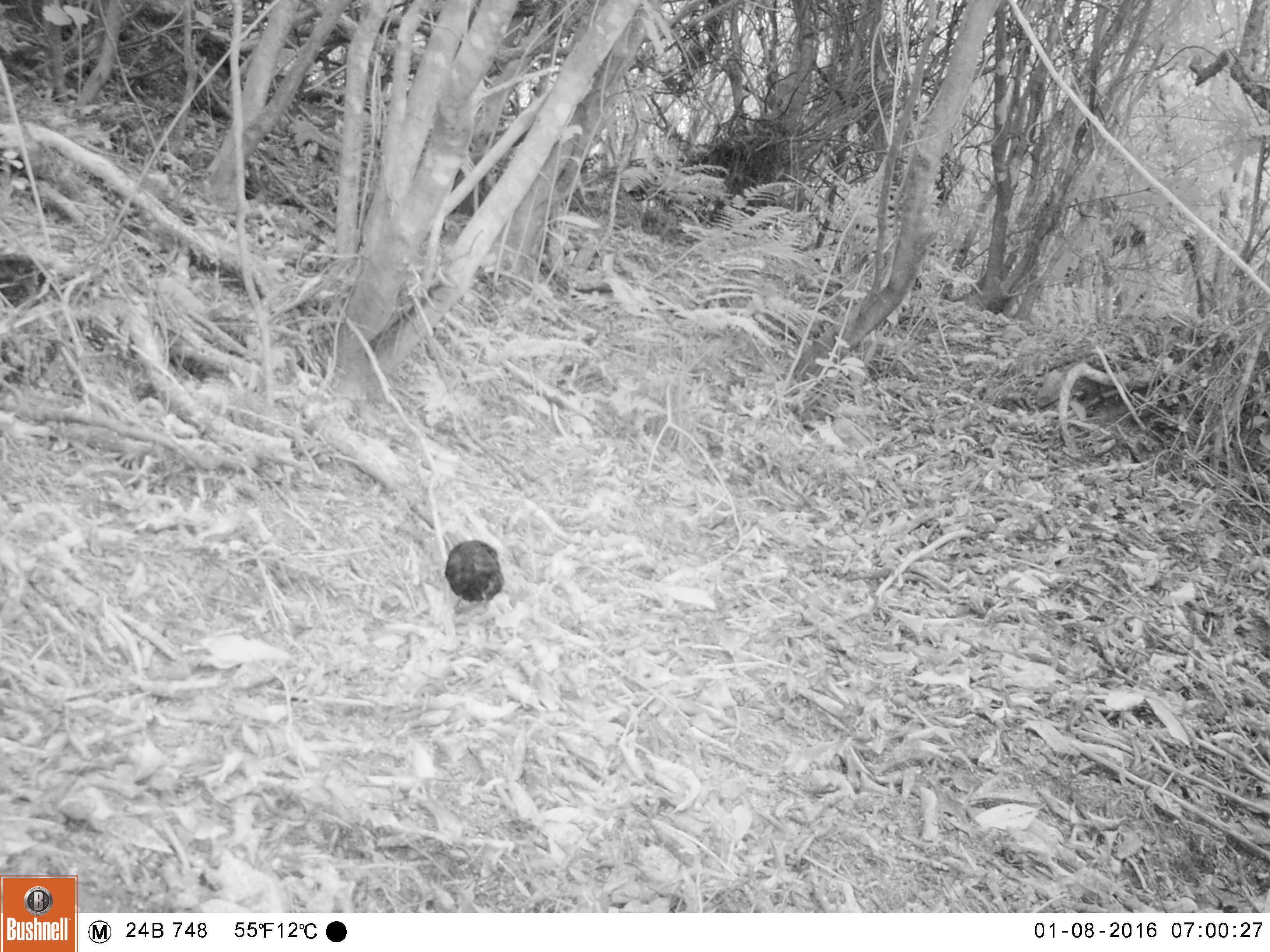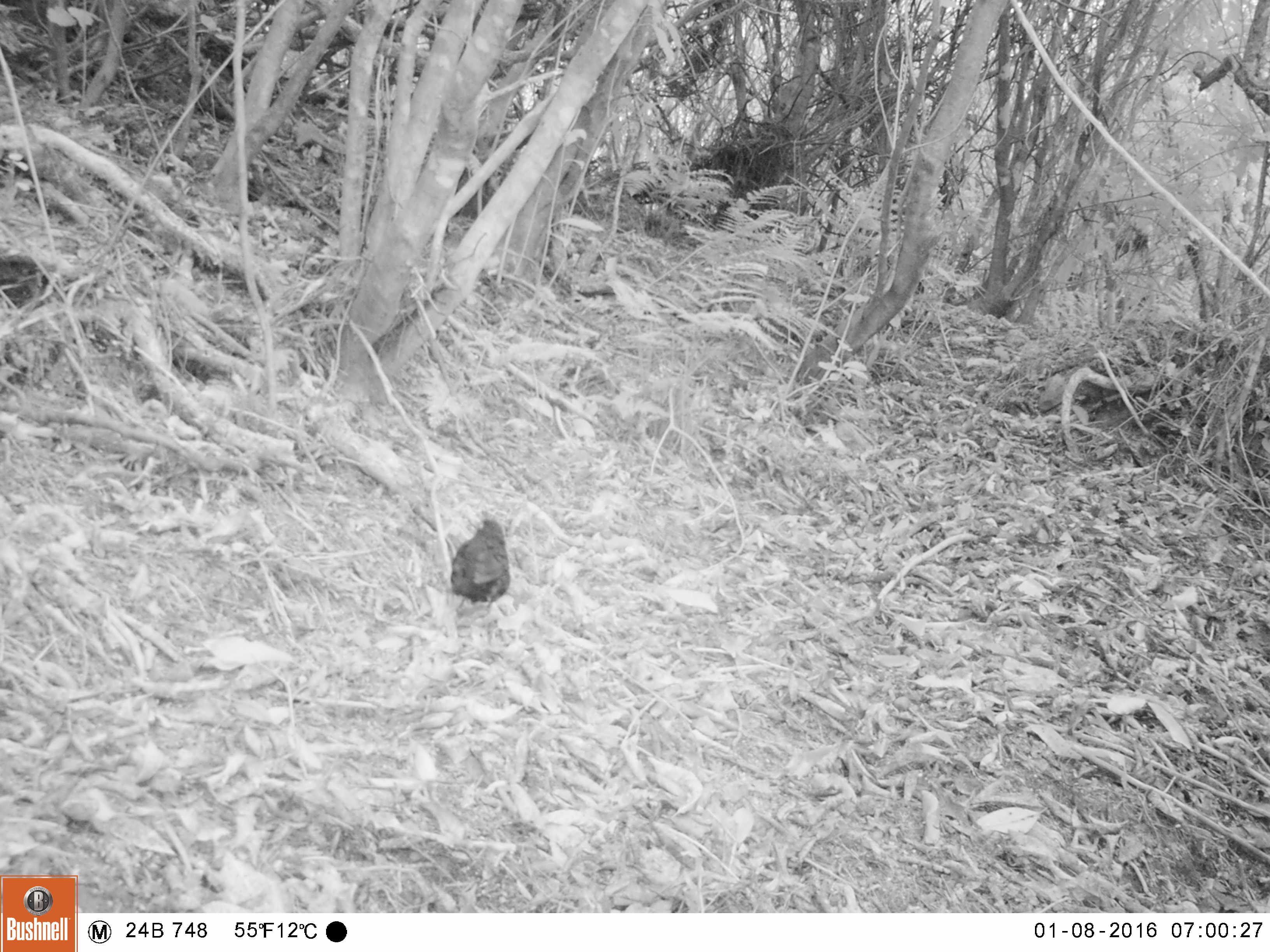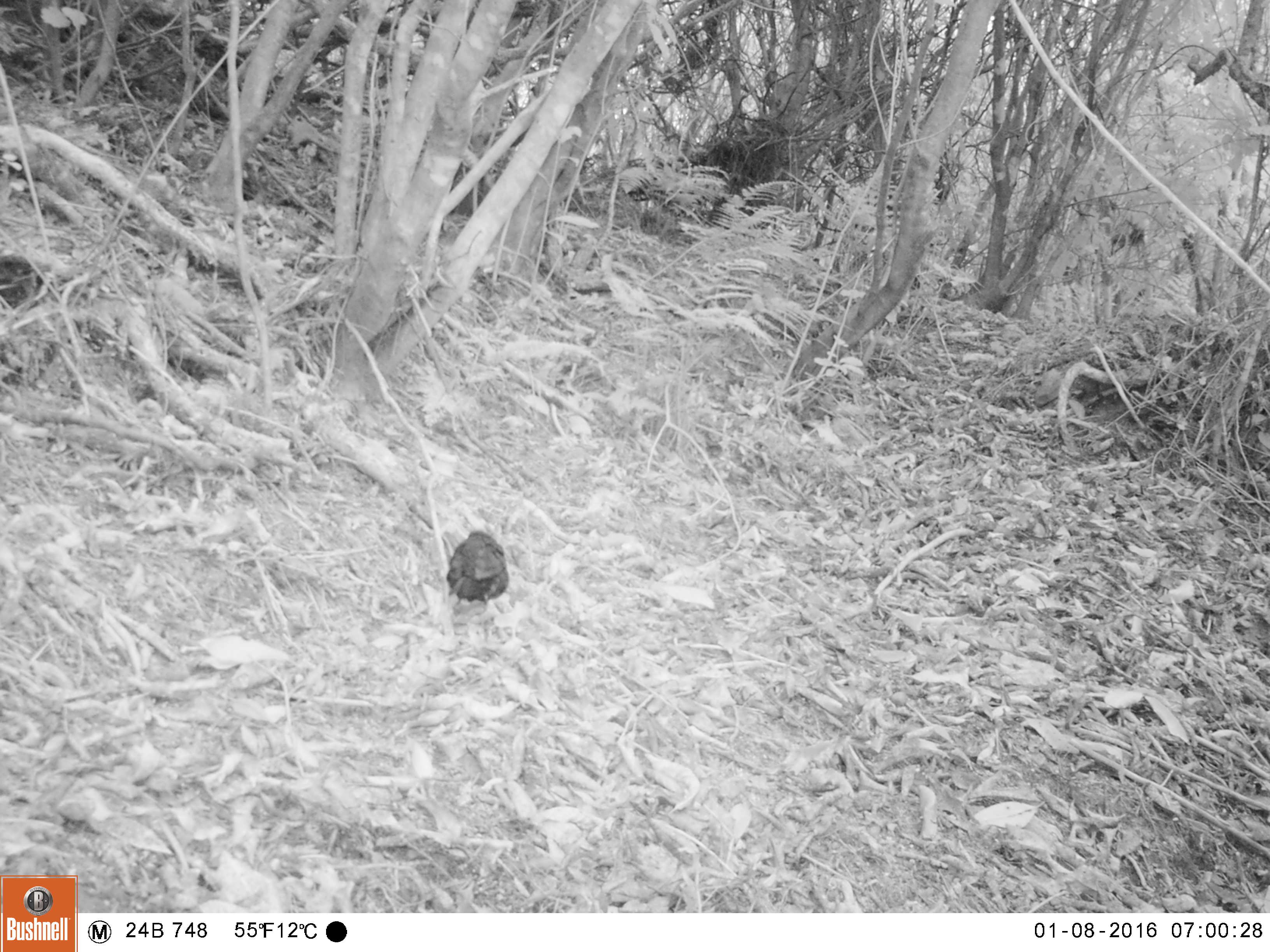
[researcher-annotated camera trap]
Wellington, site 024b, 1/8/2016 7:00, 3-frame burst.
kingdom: Animalia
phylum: Chordata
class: Aves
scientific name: Aves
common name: bird